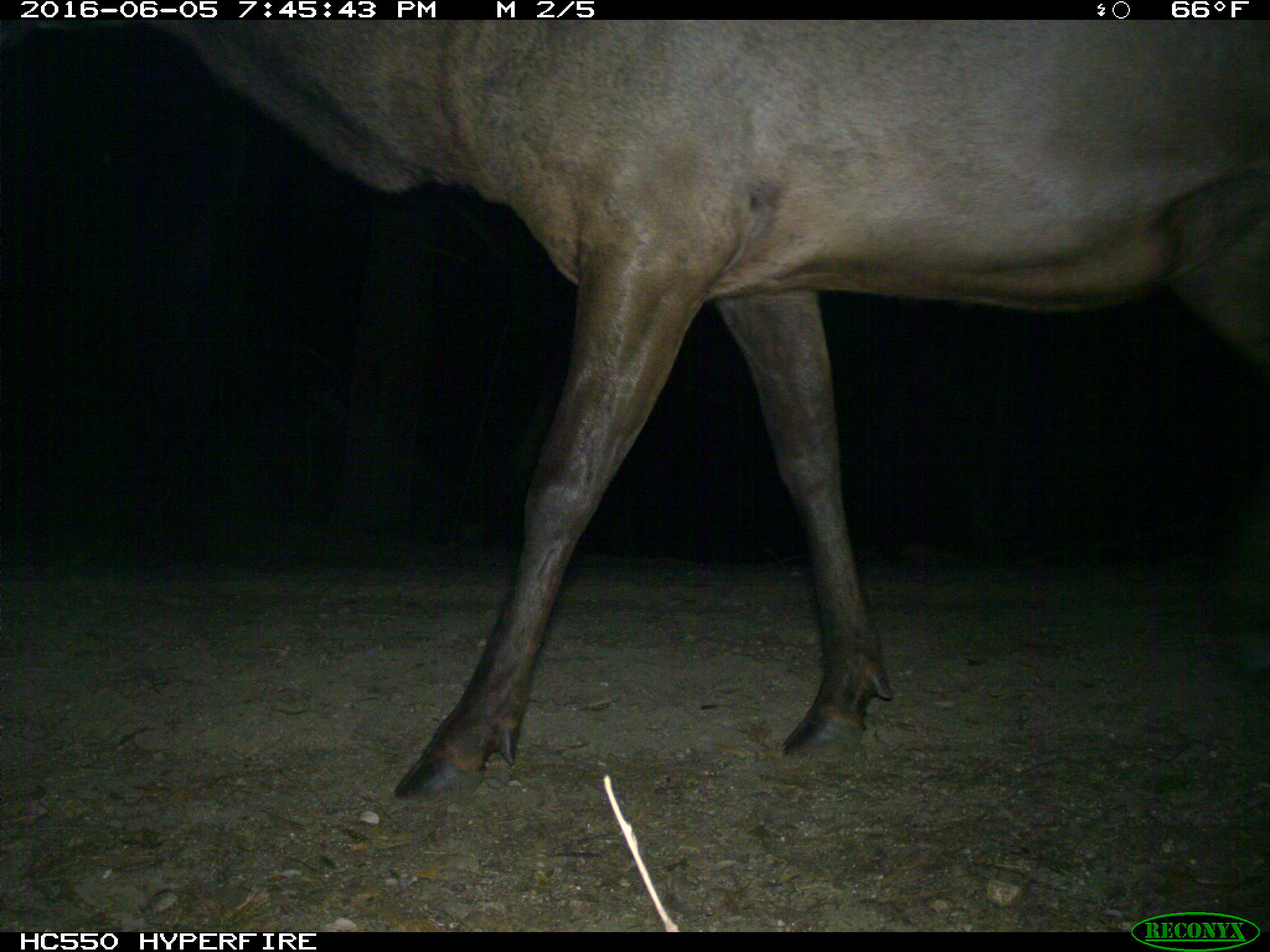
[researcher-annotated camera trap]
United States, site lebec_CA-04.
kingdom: Animalia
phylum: Chordata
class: Mammalia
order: Artiodactyla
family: Cervidae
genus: Cervus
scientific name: Cervus canadensis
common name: elk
Cervus canadensis (elk).